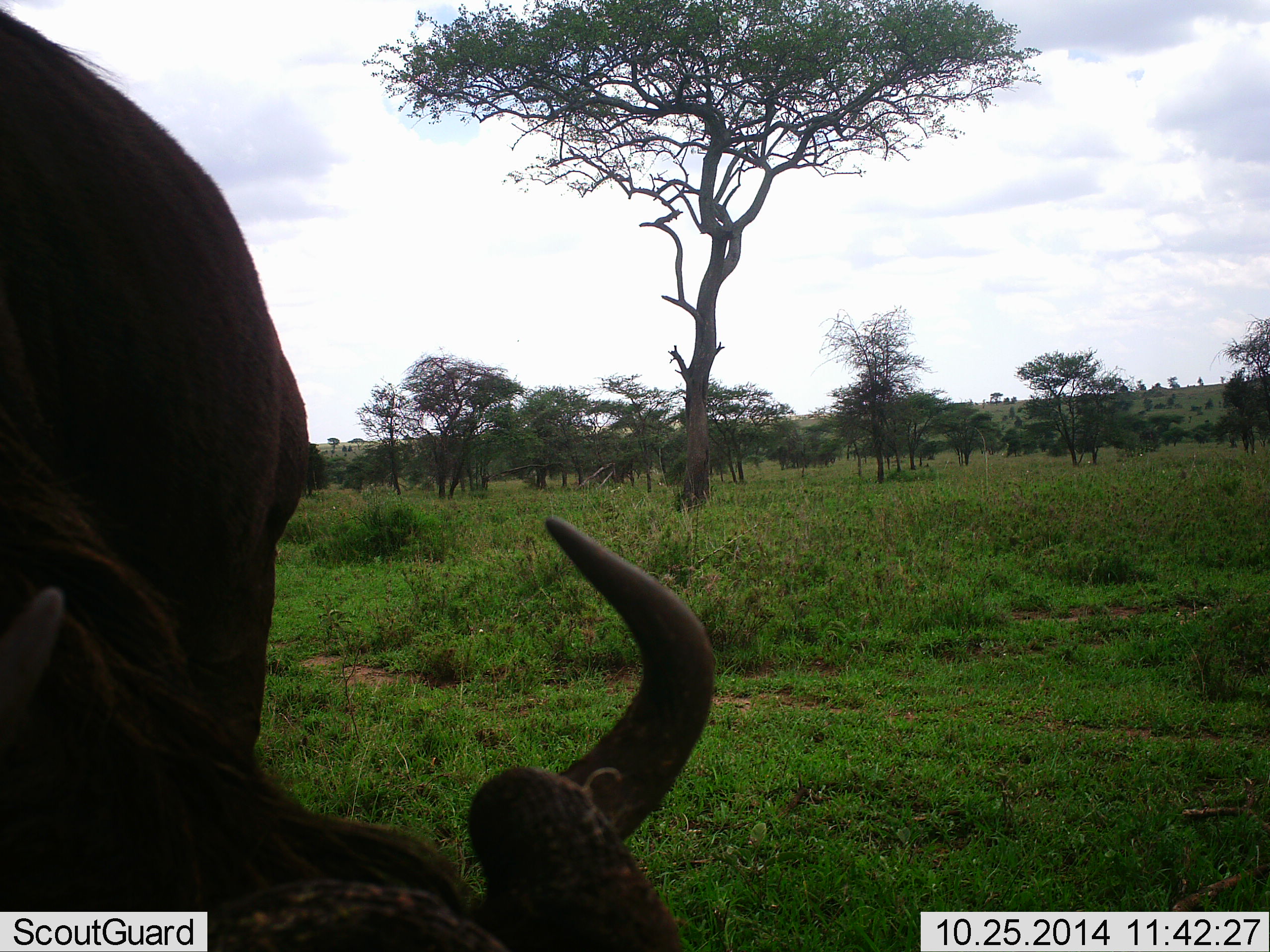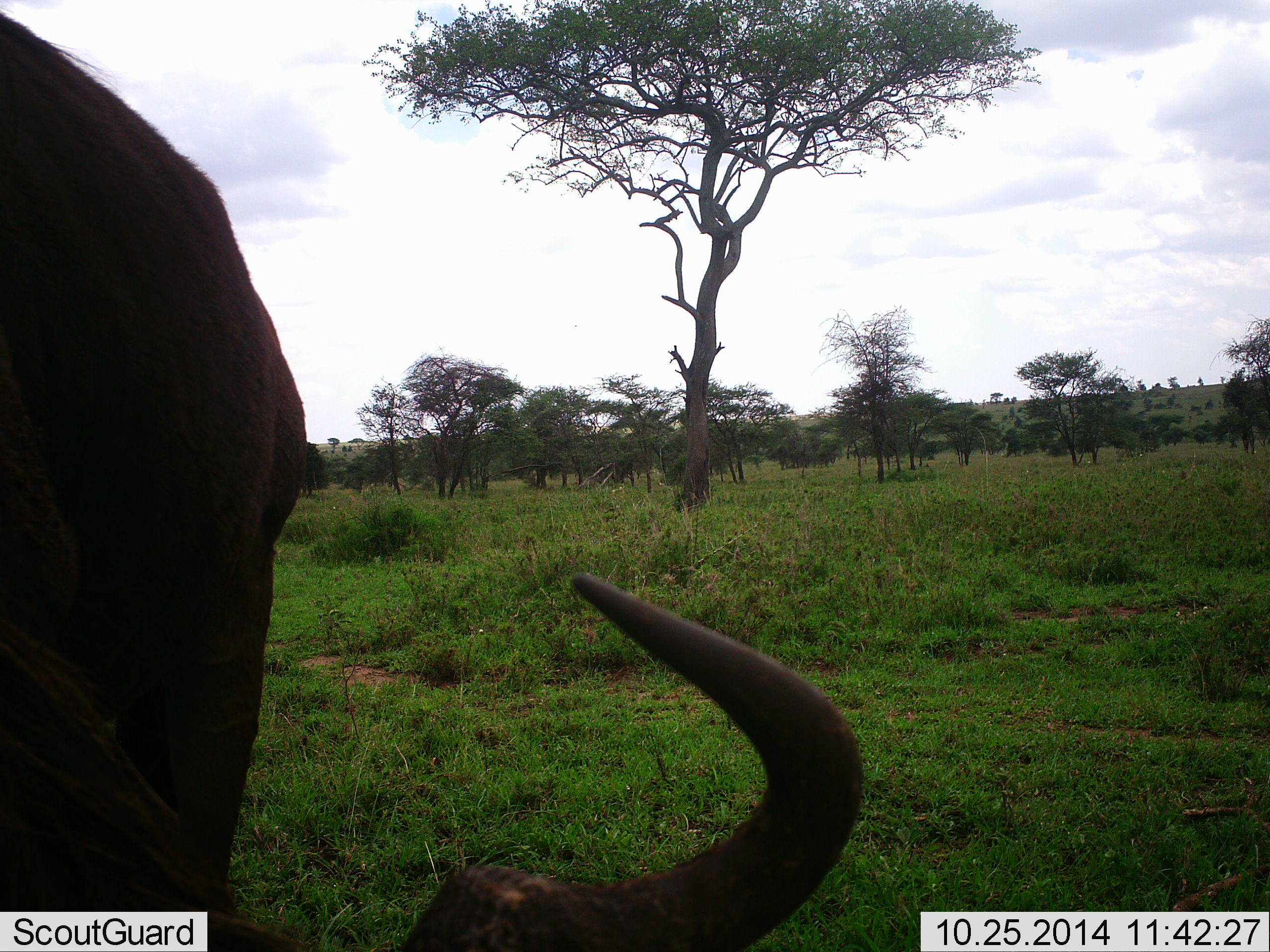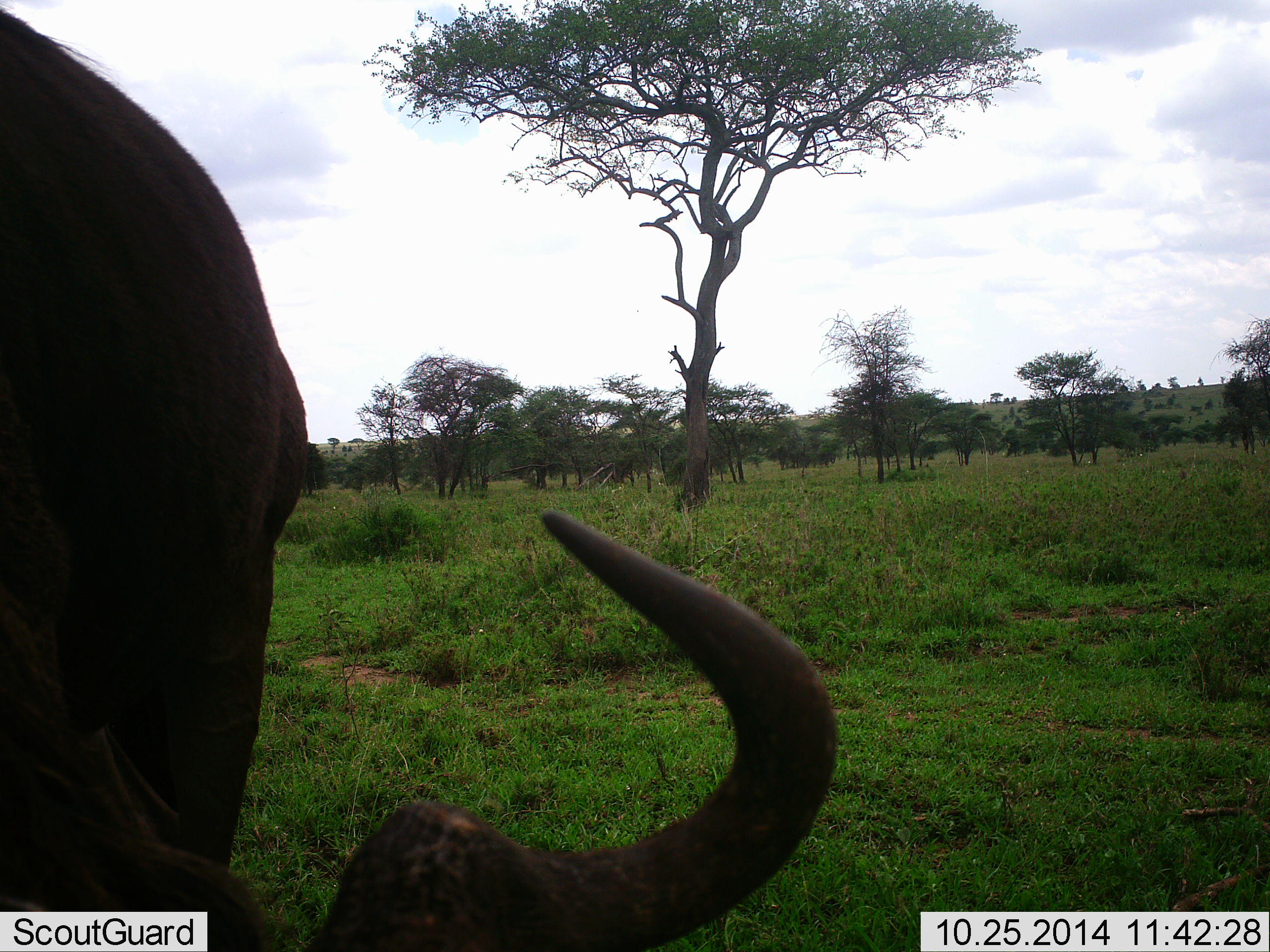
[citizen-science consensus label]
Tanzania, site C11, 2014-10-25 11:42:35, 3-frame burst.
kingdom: Animalia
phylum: Chordata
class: Mammalia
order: Artiodactyla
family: Bovidae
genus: Connochaetes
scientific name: Connochaetes taurinus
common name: blue wildebeest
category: wildebeest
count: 1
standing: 30%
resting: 10%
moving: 0%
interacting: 10%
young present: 0%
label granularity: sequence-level